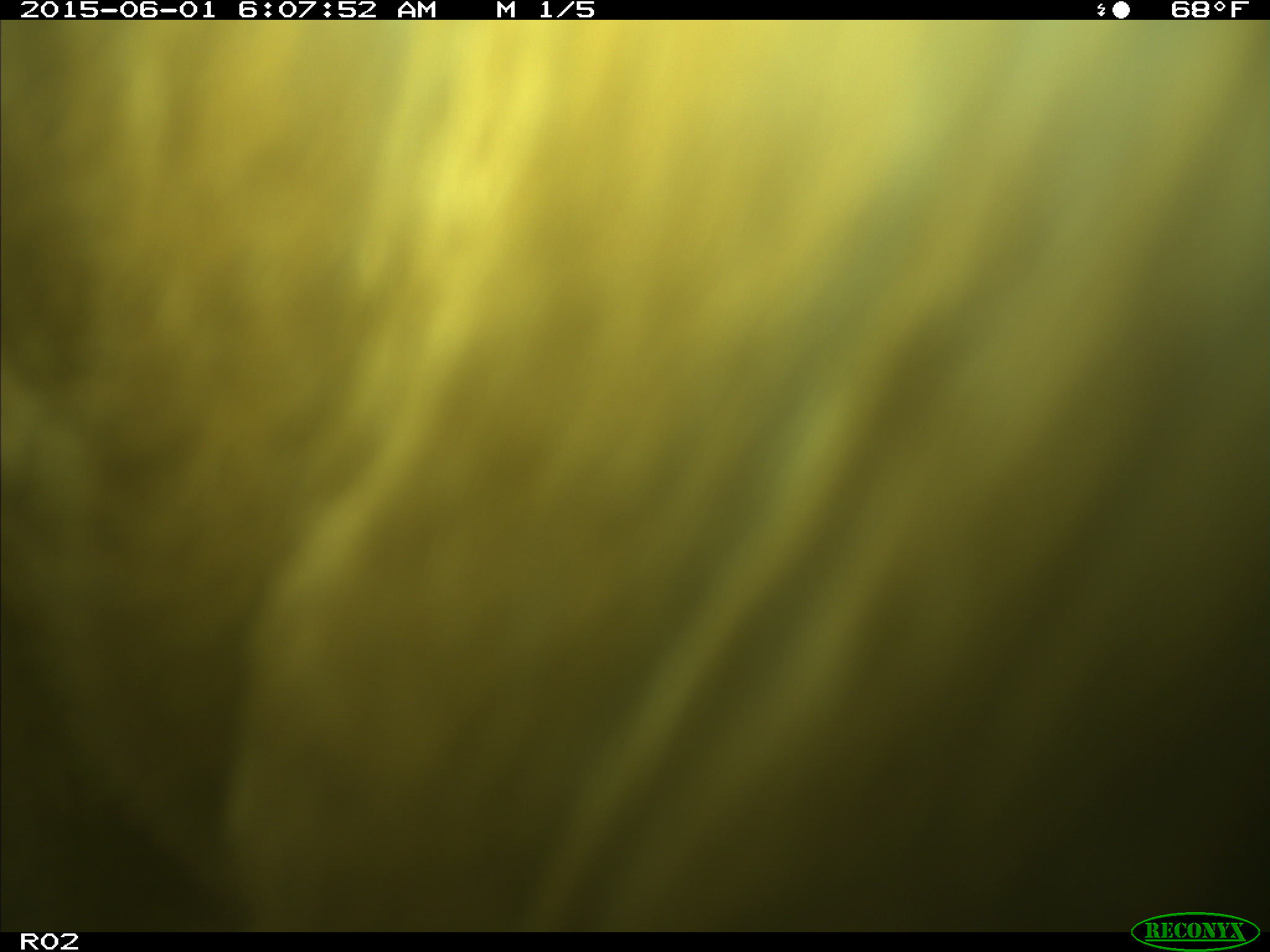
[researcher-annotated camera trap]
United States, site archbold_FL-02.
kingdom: Animalia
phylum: Chordata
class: Mammalia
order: Artiodactyla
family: Bovidae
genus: Bos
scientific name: Bos taurus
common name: domestic cow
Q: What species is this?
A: Bos taurus (domestic cow).